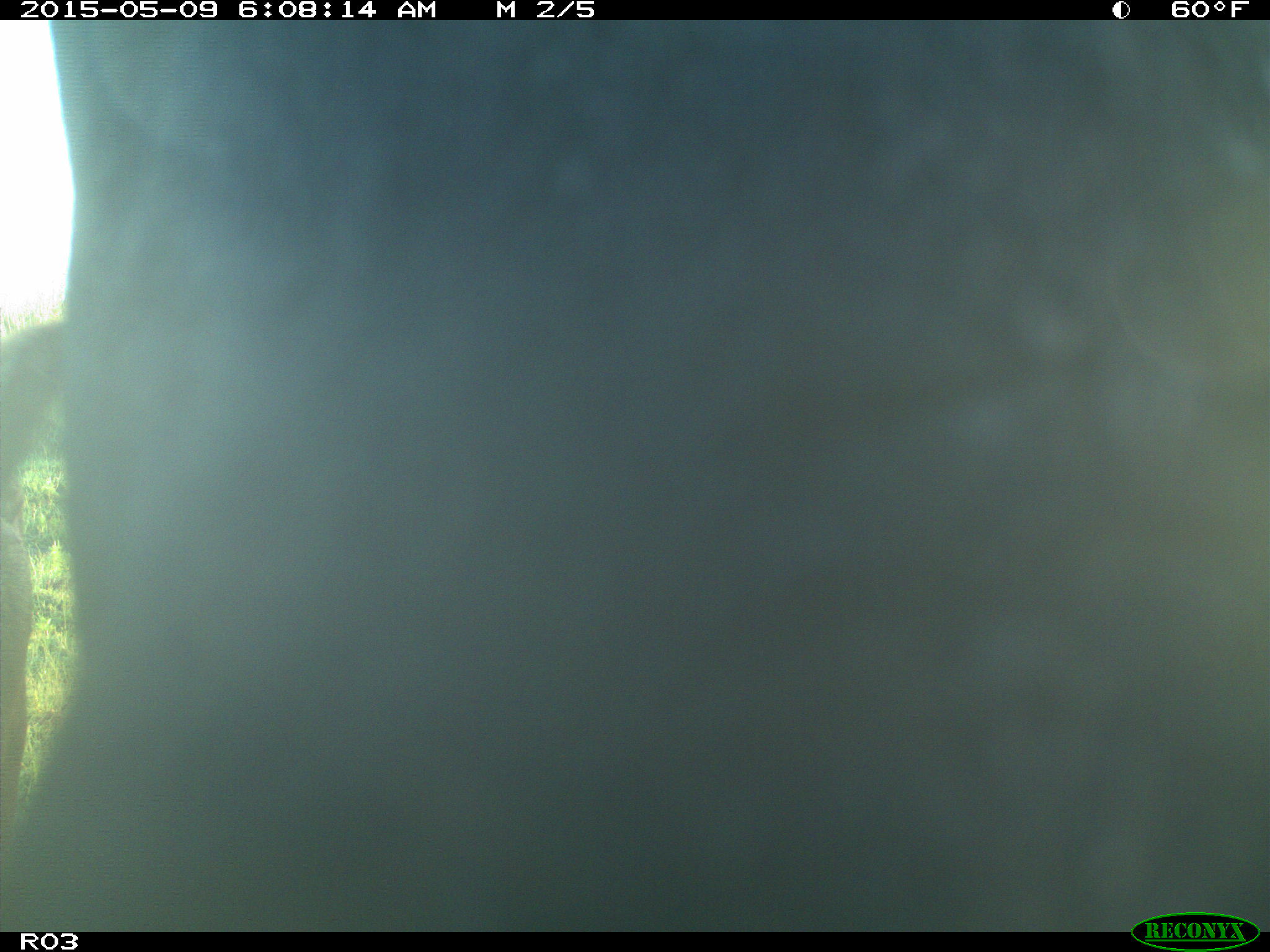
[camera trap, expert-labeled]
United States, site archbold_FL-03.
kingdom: Animalia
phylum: Chordata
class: Mammalia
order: Artiodactyla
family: Bovidae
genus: Bos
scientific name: Bos taurus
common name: domestic cow